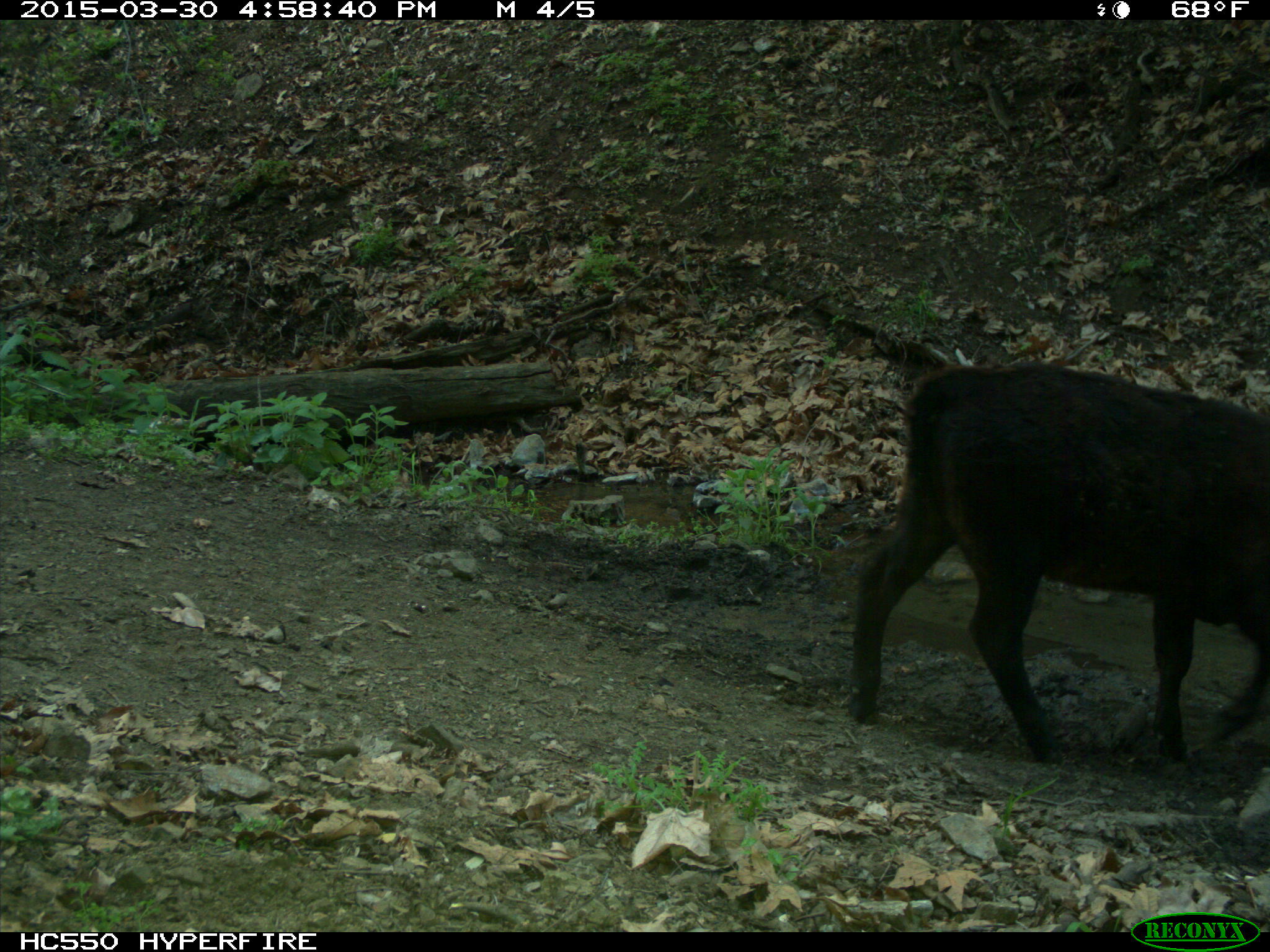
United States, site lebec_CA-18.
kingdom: Animalia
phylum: Chordata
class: Mammalia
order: Artiodactyla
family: Bovidae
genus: Bos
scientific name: Bos taurus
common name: domestic cow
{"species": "Bos taurus (domestic cow)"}